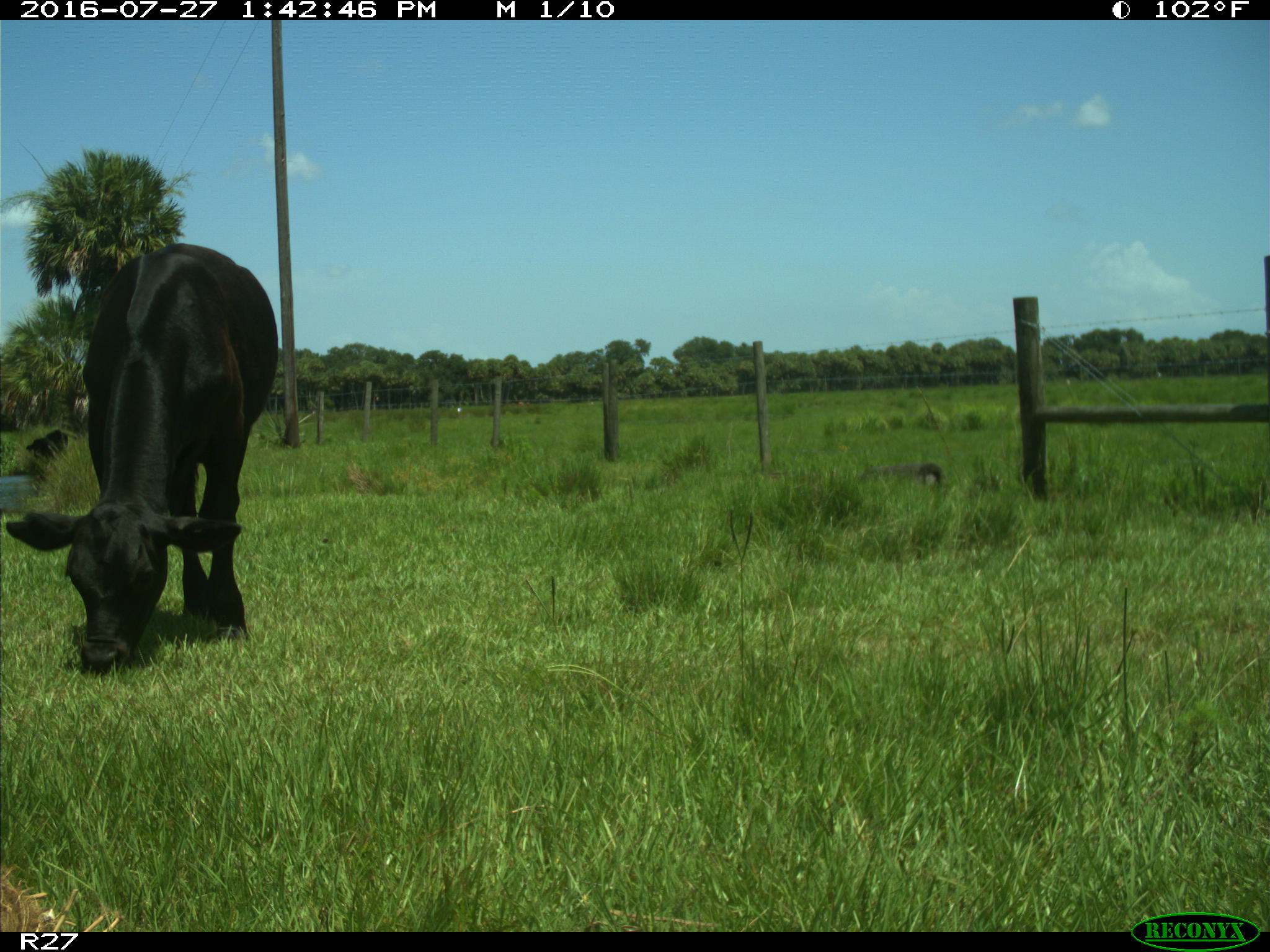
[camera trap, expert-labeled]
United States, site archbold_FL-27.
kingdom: Animalia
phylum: Chordata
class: Mammalia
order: Artiodactyla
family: Bovidae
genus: Bos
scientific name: Bos taurus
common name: domestic cow